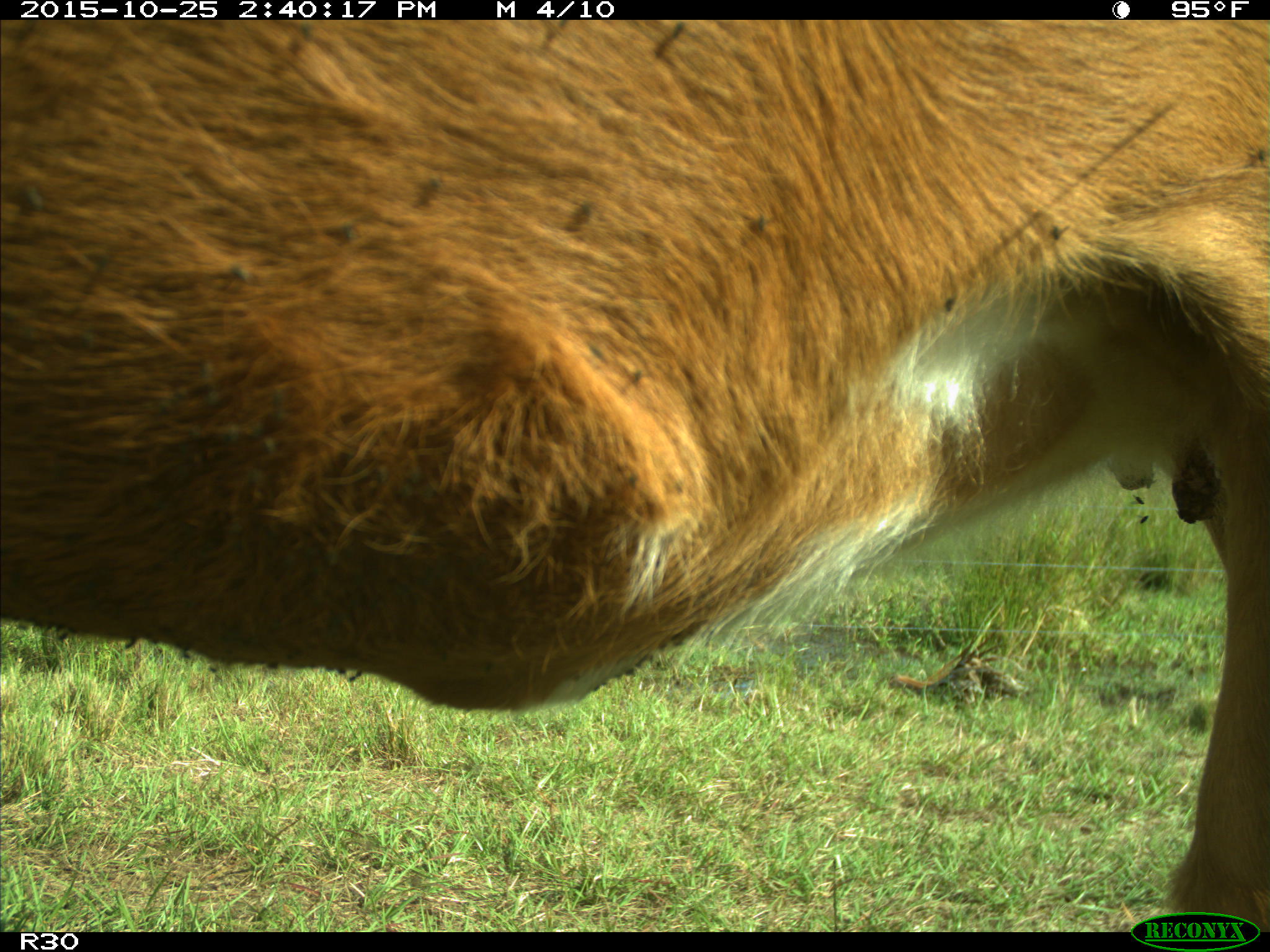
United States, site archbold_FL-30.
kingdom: Animalia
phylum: Chordata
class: Mammalia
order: Artiodactyla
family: Bovidae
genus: Bos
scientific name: Bos taurus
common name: domestic cow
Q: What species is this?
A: Bos taurus (domestic cow).